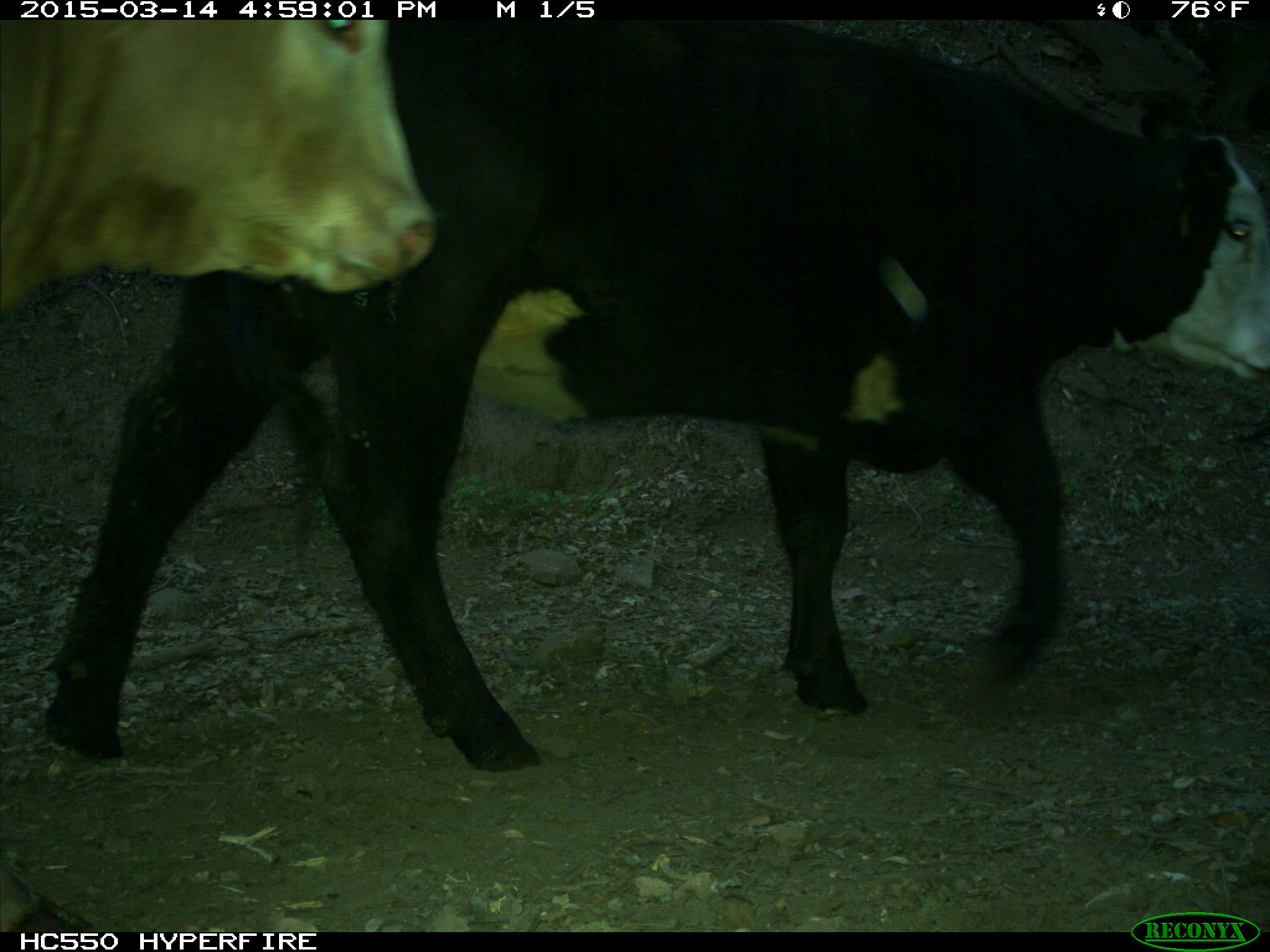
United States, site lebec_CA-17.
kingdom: Animalia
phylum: Chordata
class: Mammalia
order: Artiodactyla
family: Bovidae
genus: Bos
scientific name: Bos taurus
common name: domestic cow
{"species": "Bos taurus (domestic cow)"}